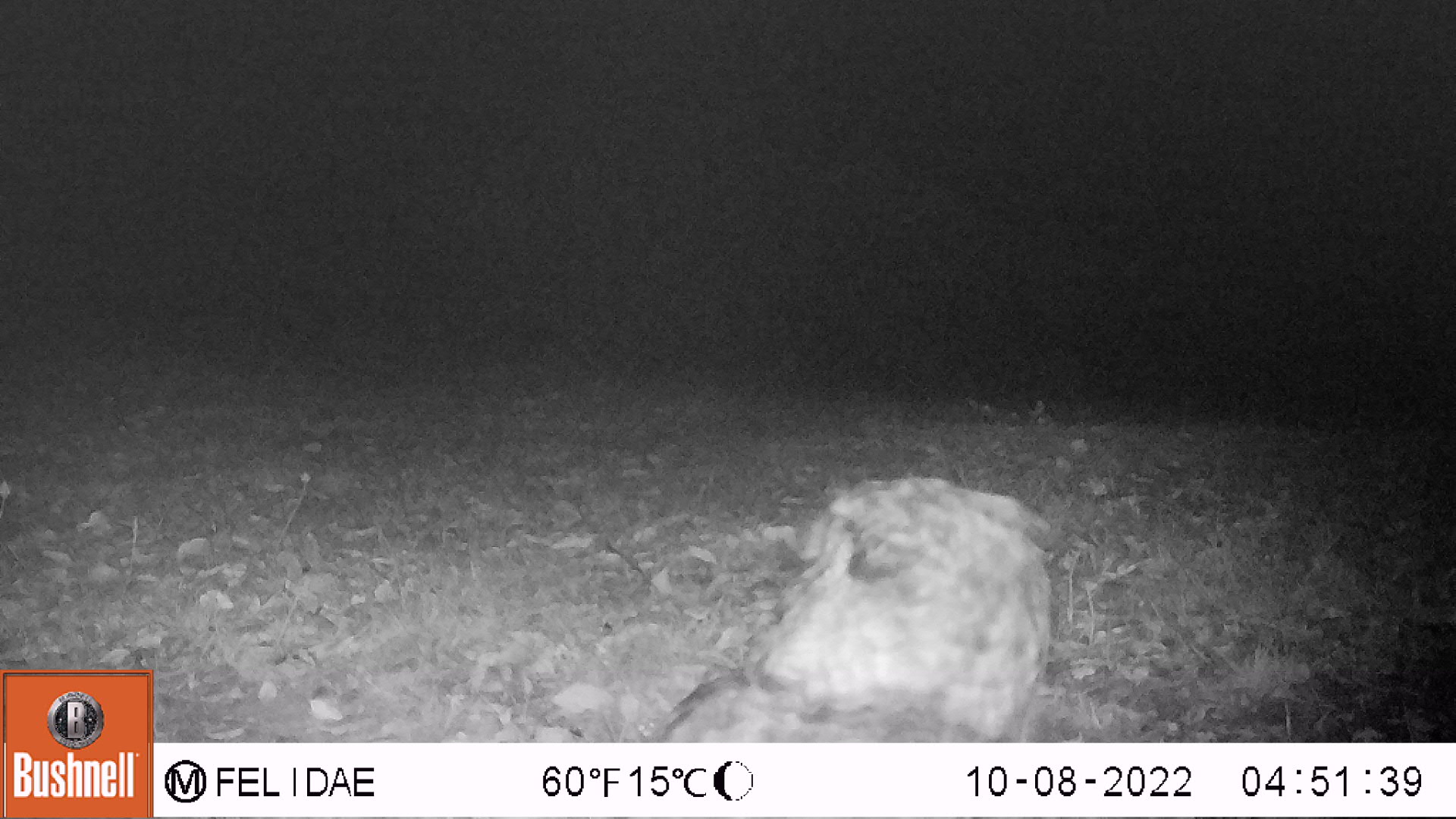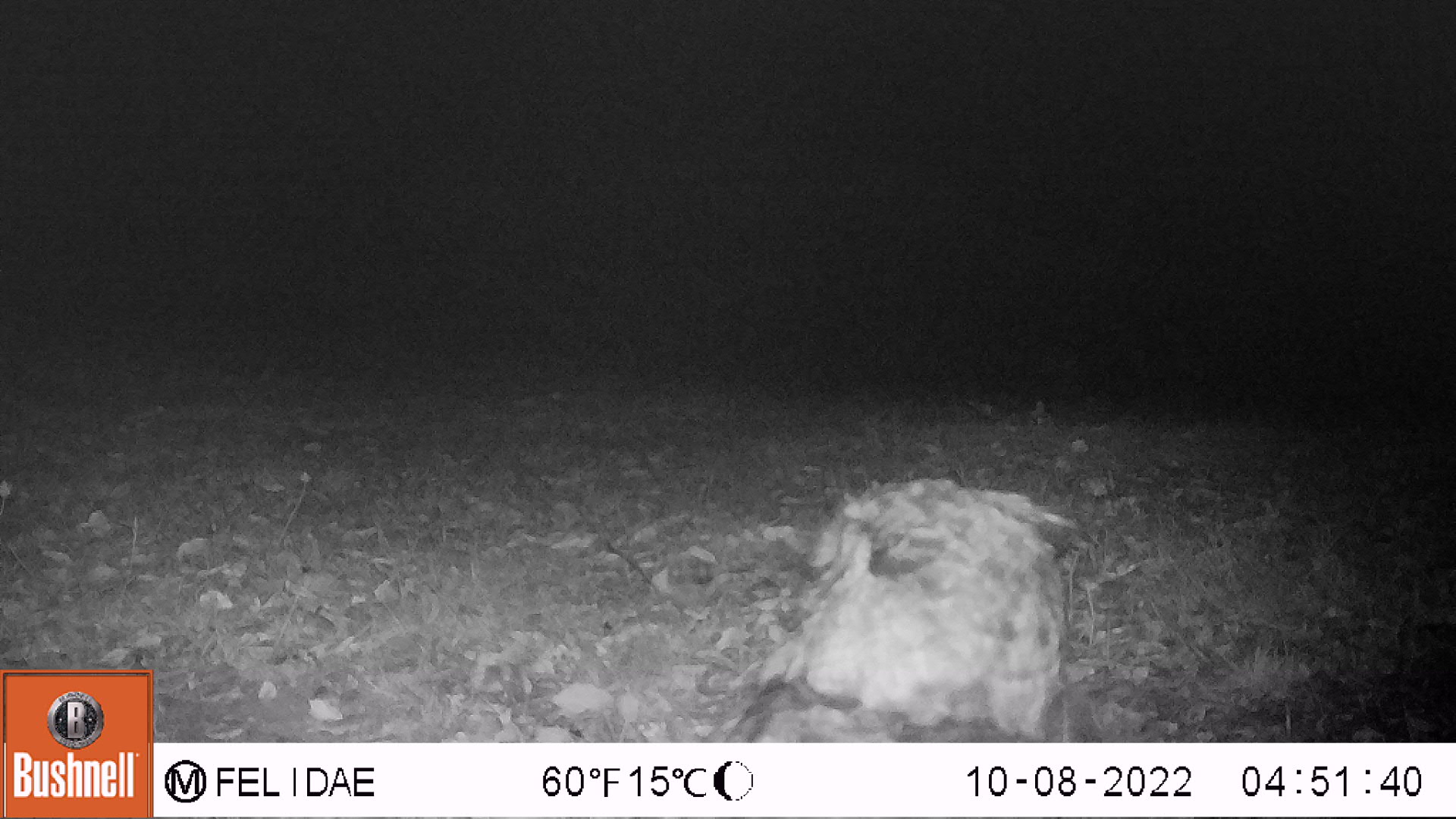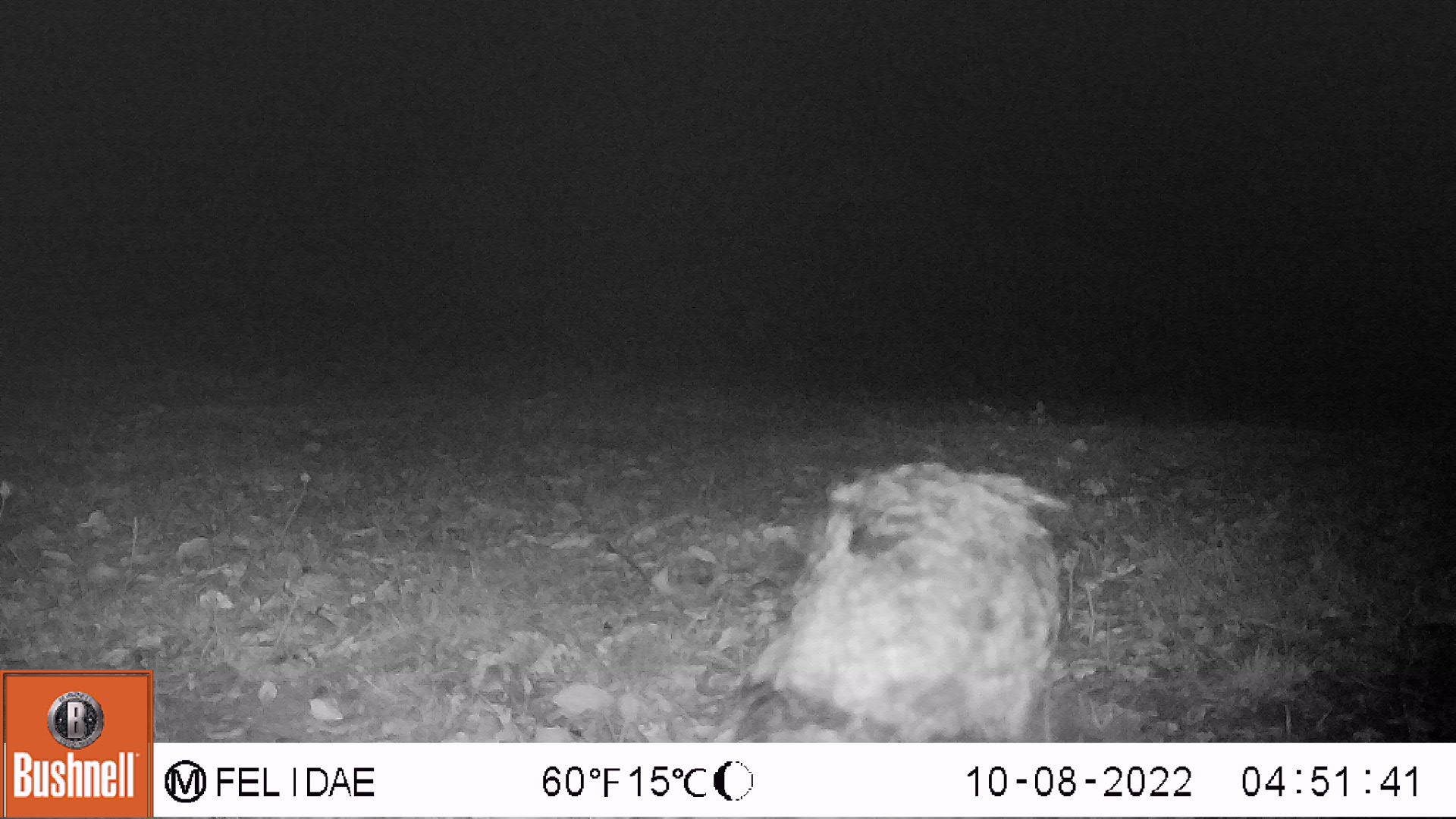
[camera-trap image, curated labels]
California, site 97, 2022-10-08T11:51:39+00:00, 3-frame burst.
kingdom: Animalia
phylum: Chordata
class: Aves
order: Strigiformes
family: Strigidae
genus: Bubo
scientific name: Bubo virginianus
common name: great horned owl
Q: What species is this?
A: Great horned owl (Bubo virginianus).